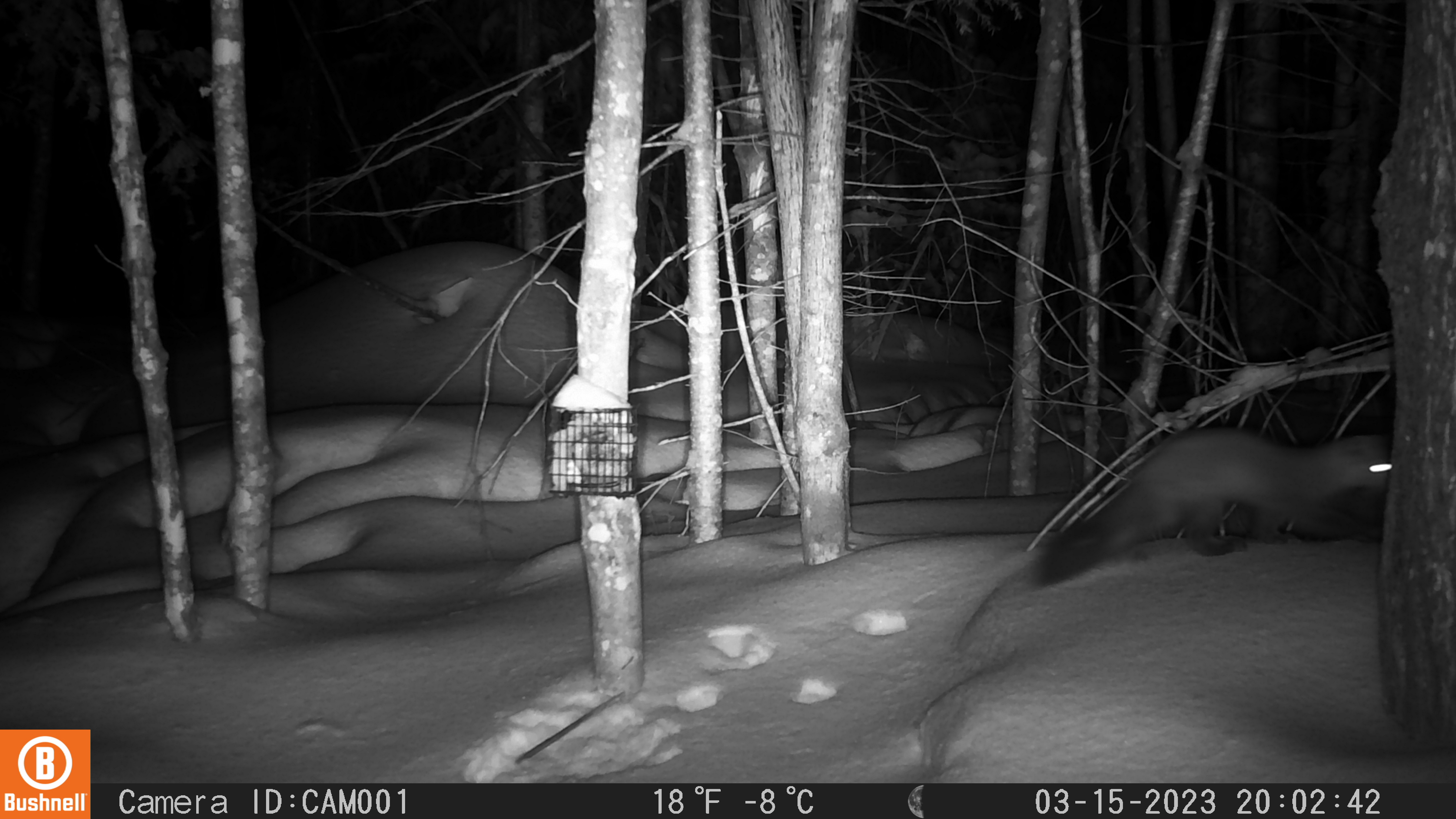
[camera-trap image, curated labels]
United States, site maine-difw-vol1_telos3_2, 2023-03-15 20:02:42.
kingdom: Animalia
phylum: Chordata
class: Mammalia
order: Carnivora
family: Mustelidae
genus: Martes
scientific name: Martes americana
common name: american marten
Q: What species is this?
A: American marten (Martes americana).